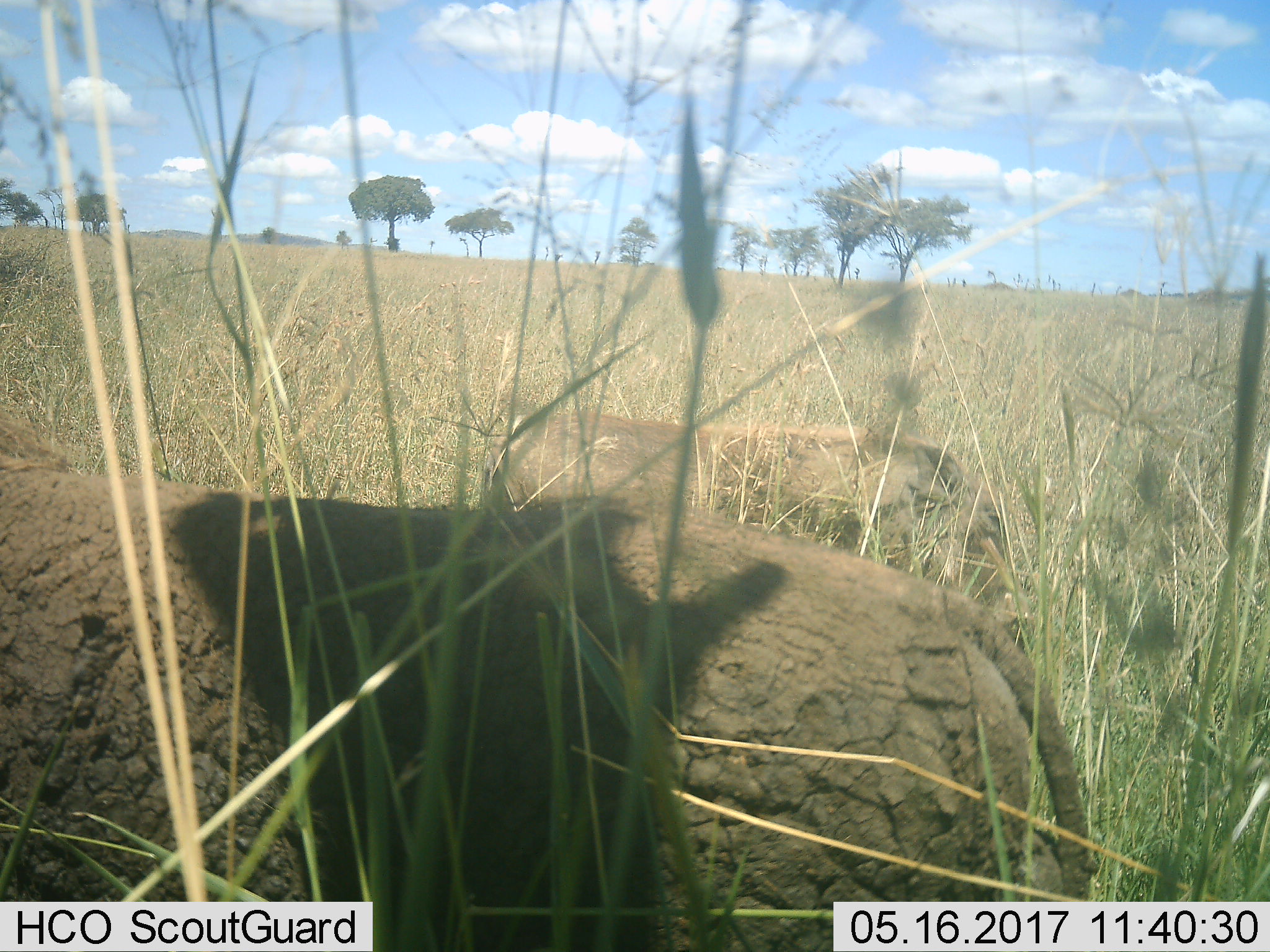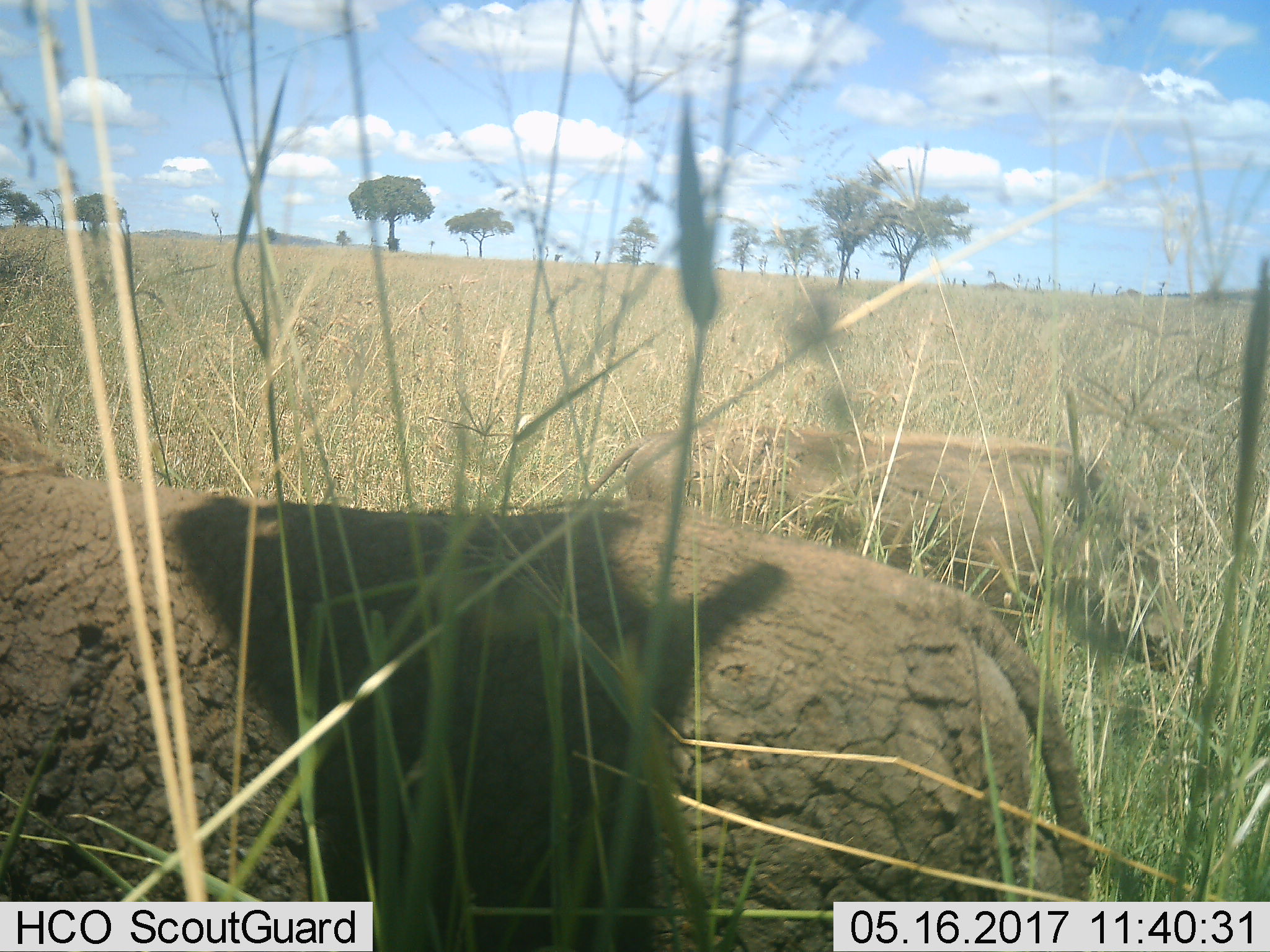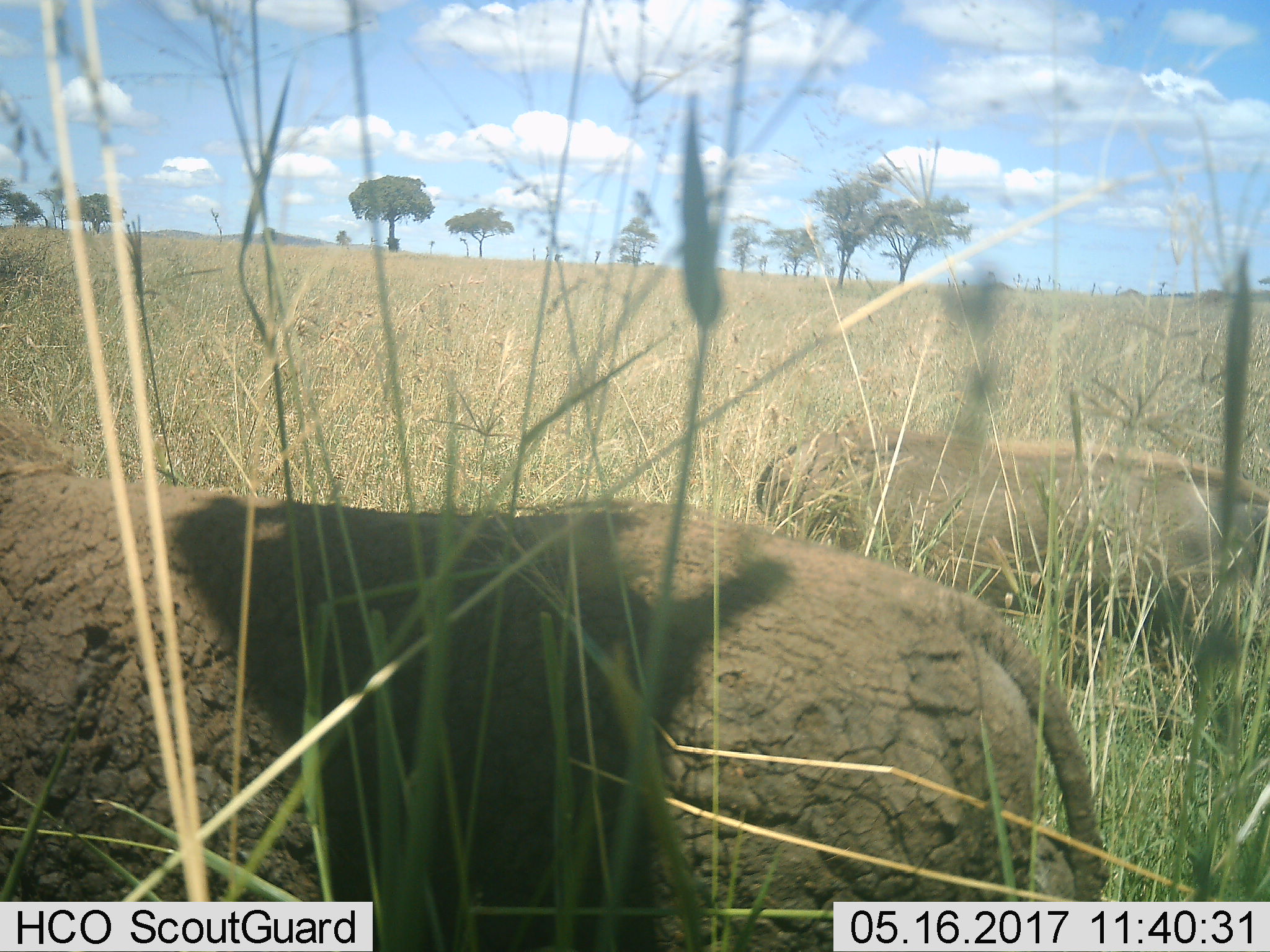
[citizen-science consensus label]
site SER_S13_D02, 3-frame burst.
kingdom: Animalia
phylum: Chordata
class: Mammalia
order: Artiodactyla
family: Suidae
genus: Phacochoerus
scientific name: Phacochoerus africanus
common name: warthog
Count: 2.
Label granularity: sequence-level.